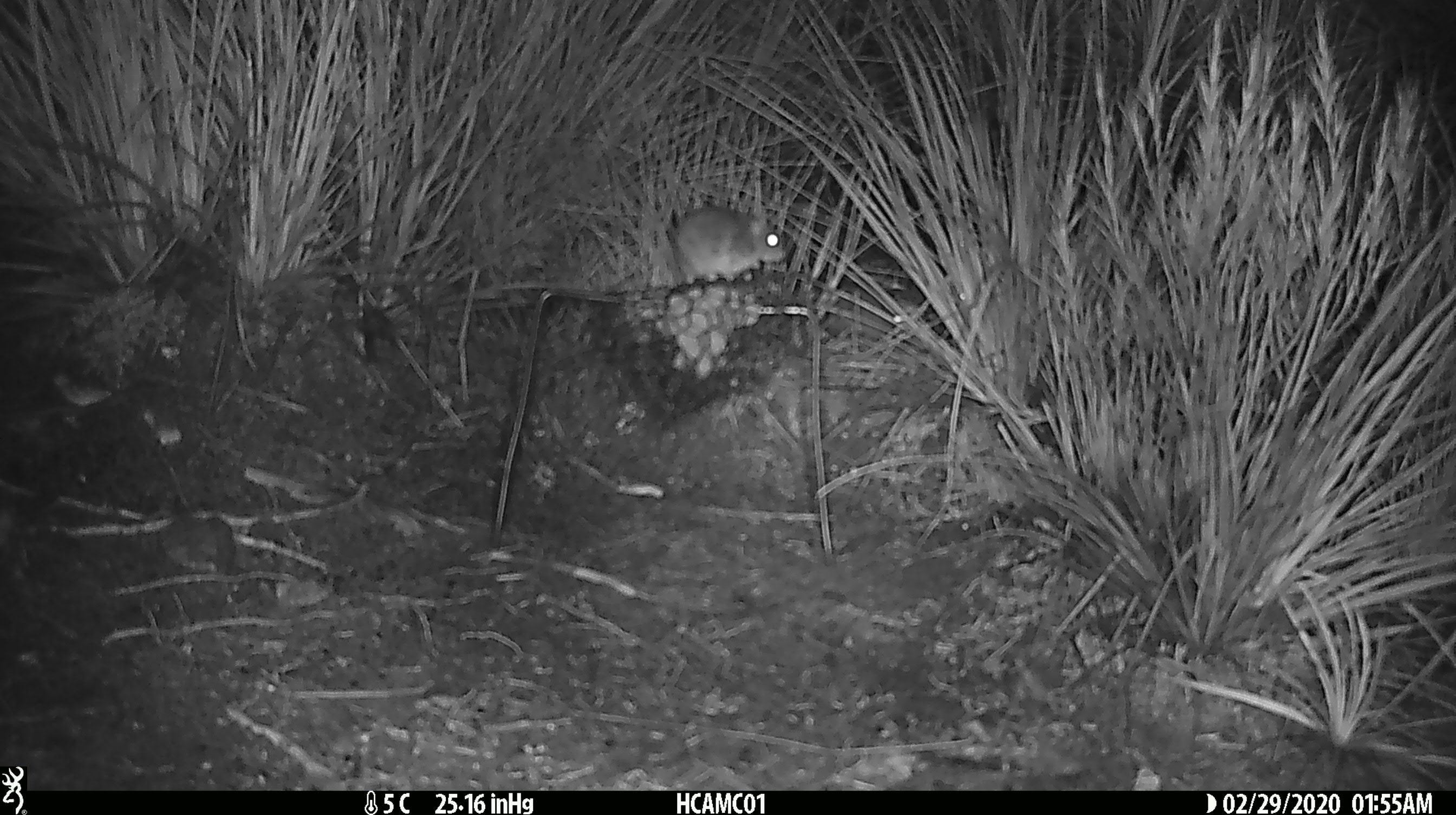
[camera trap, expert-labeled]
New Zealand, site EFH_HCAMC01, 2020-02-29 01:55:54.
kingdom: Animalia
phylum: Chordata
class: Mammalia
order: Rodentia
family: Muridae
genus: Mus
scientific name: Mus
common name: mouse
Mouse (Mus).